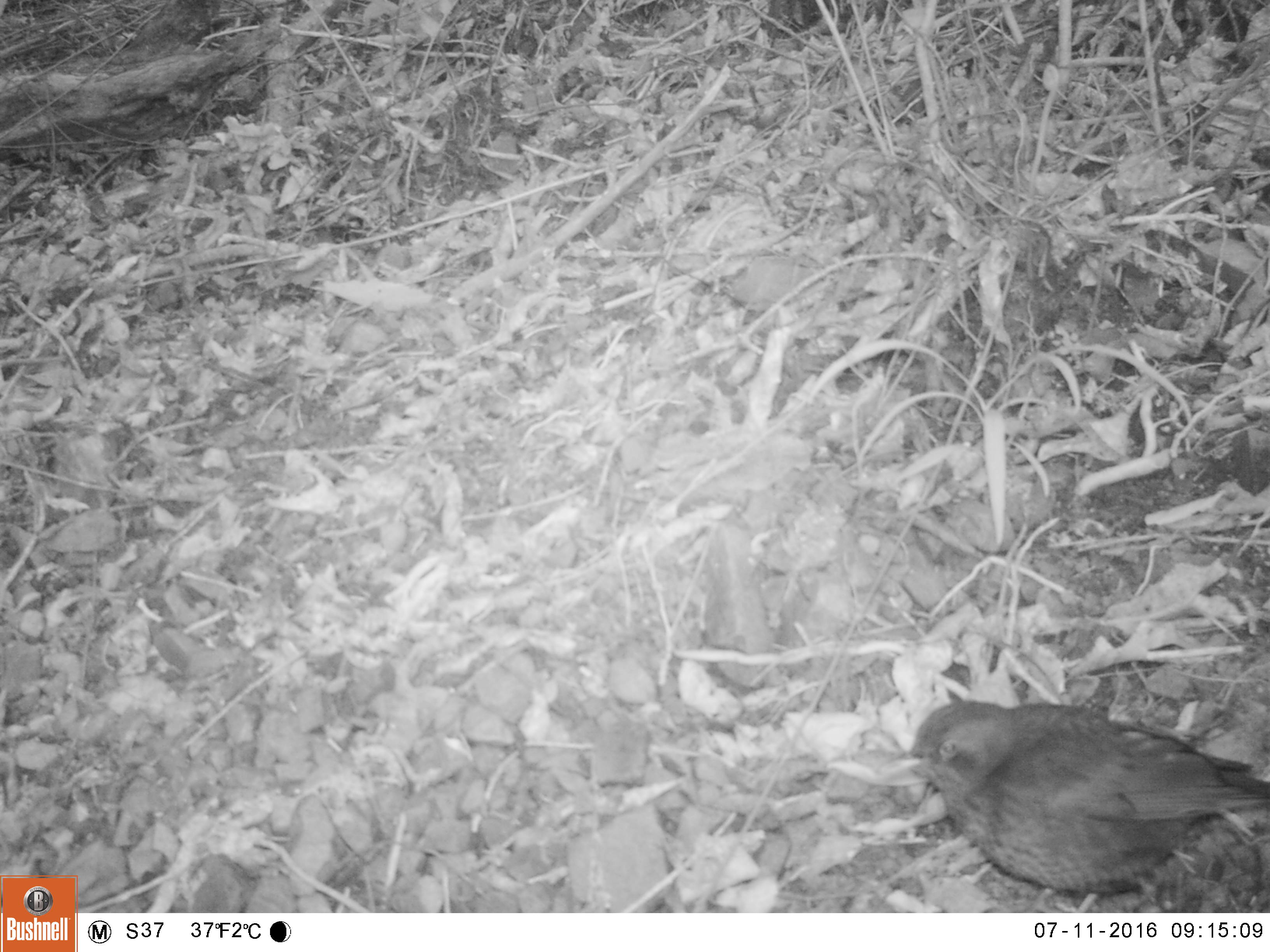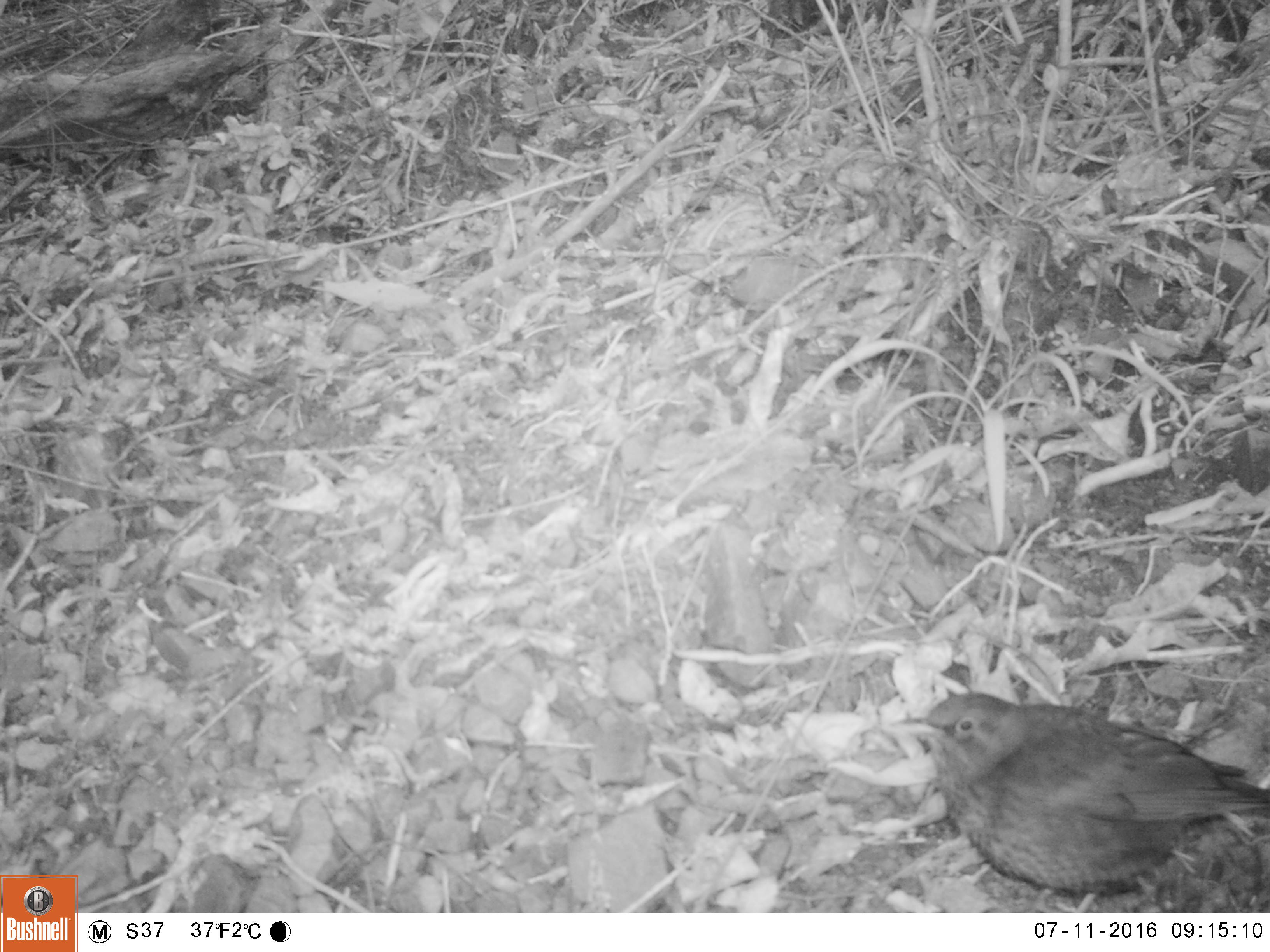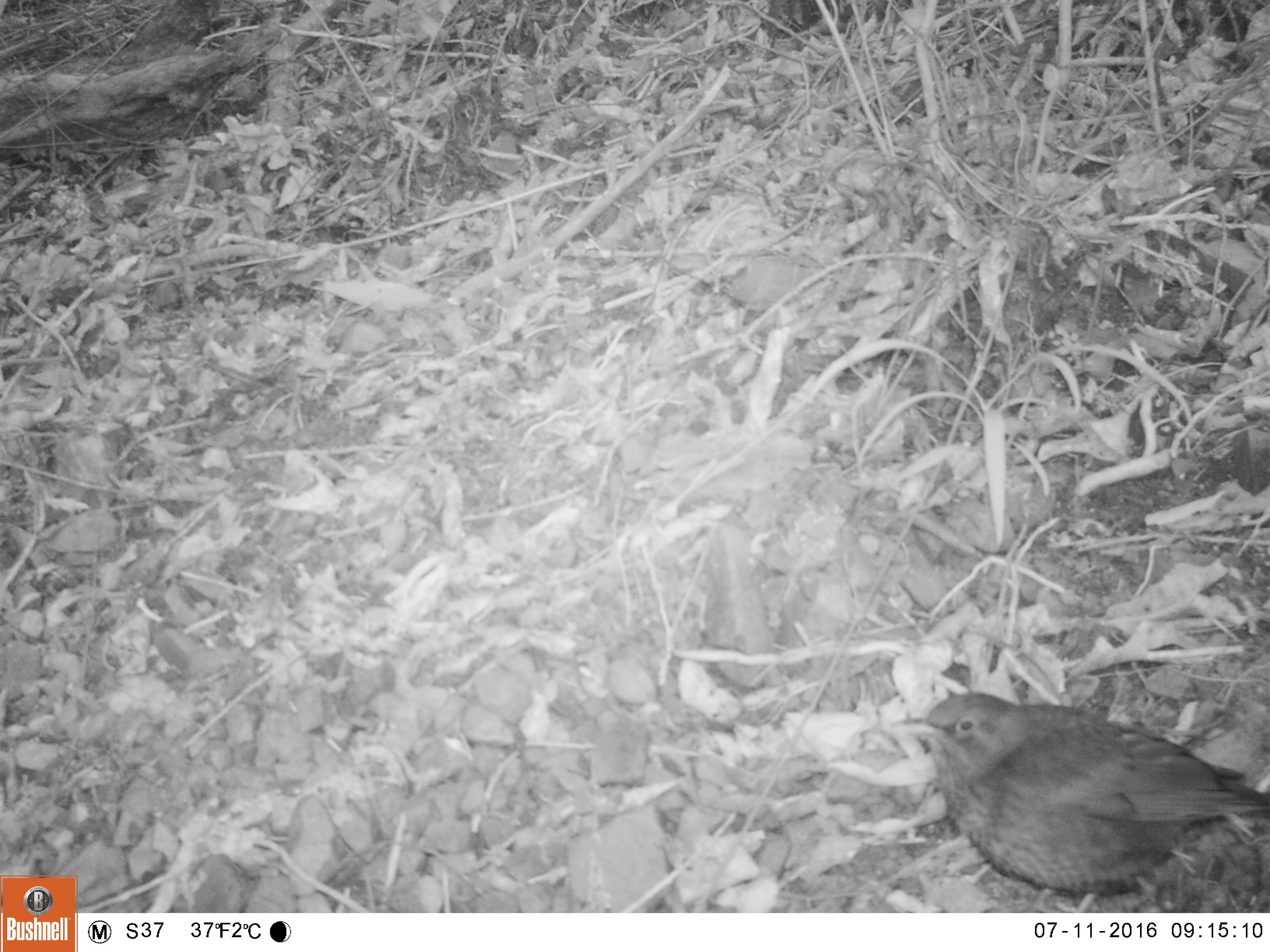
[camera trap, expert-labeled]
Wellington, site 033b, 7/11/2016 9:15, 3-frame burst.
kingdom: Animalia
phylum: Chordata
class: Aves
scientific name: Aves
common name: bird